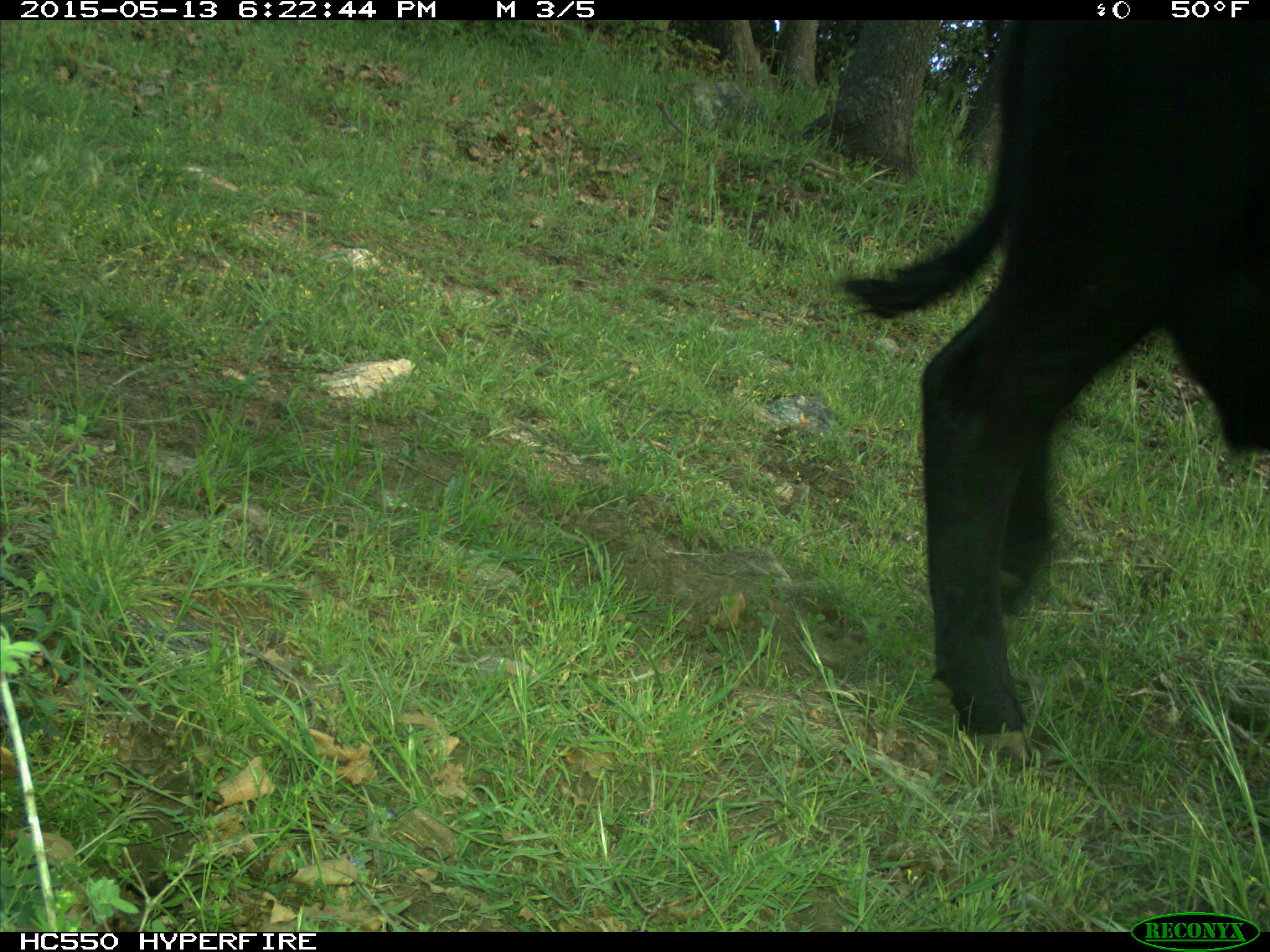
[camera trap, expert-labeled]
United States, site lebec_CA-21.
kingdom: Animalia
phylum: Chordata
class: Mammalia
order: Artiodactyla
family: Bovidae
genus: Bos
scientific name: Bos taurus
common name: domestic cow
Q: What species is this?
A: Bos taurus (domestic cow).